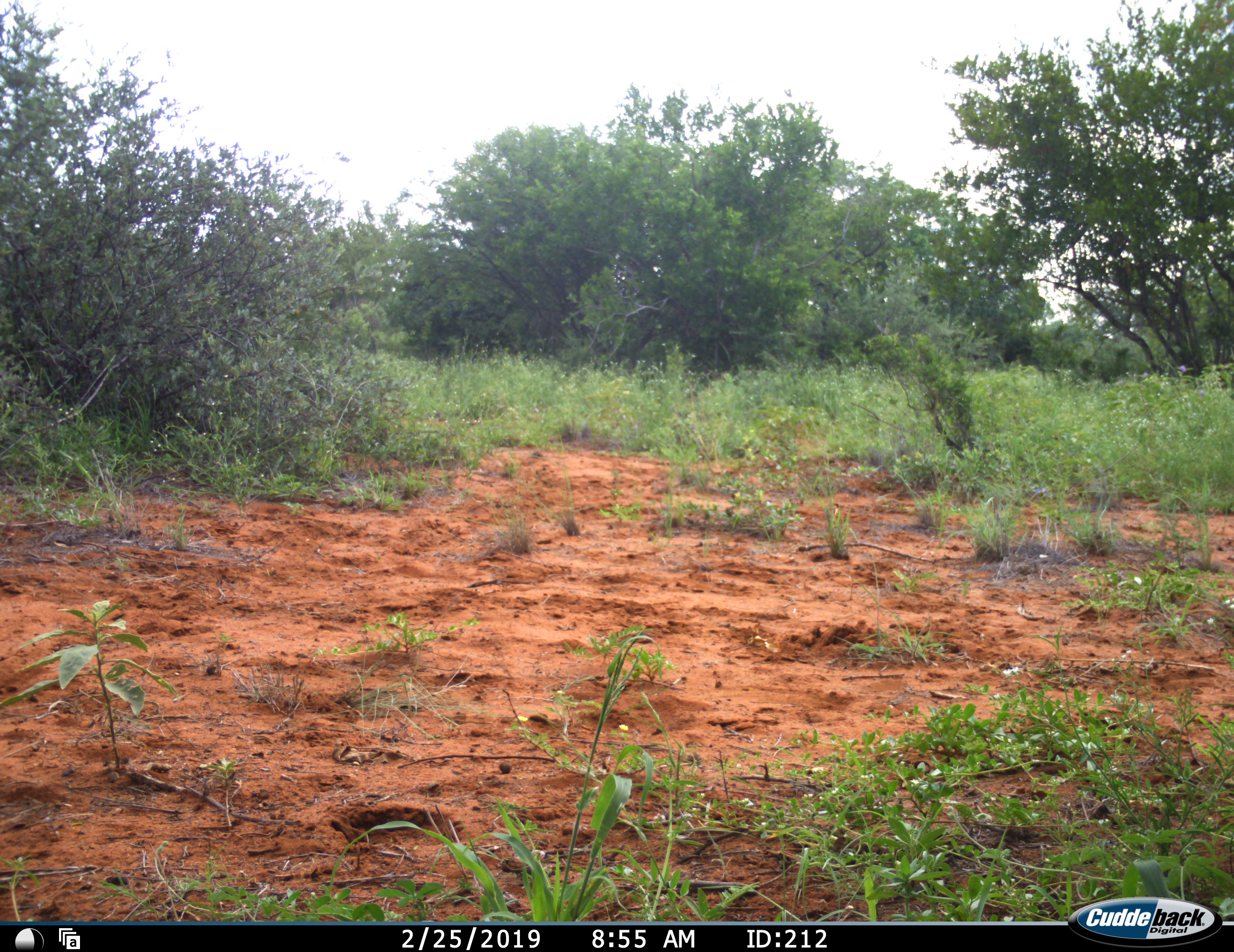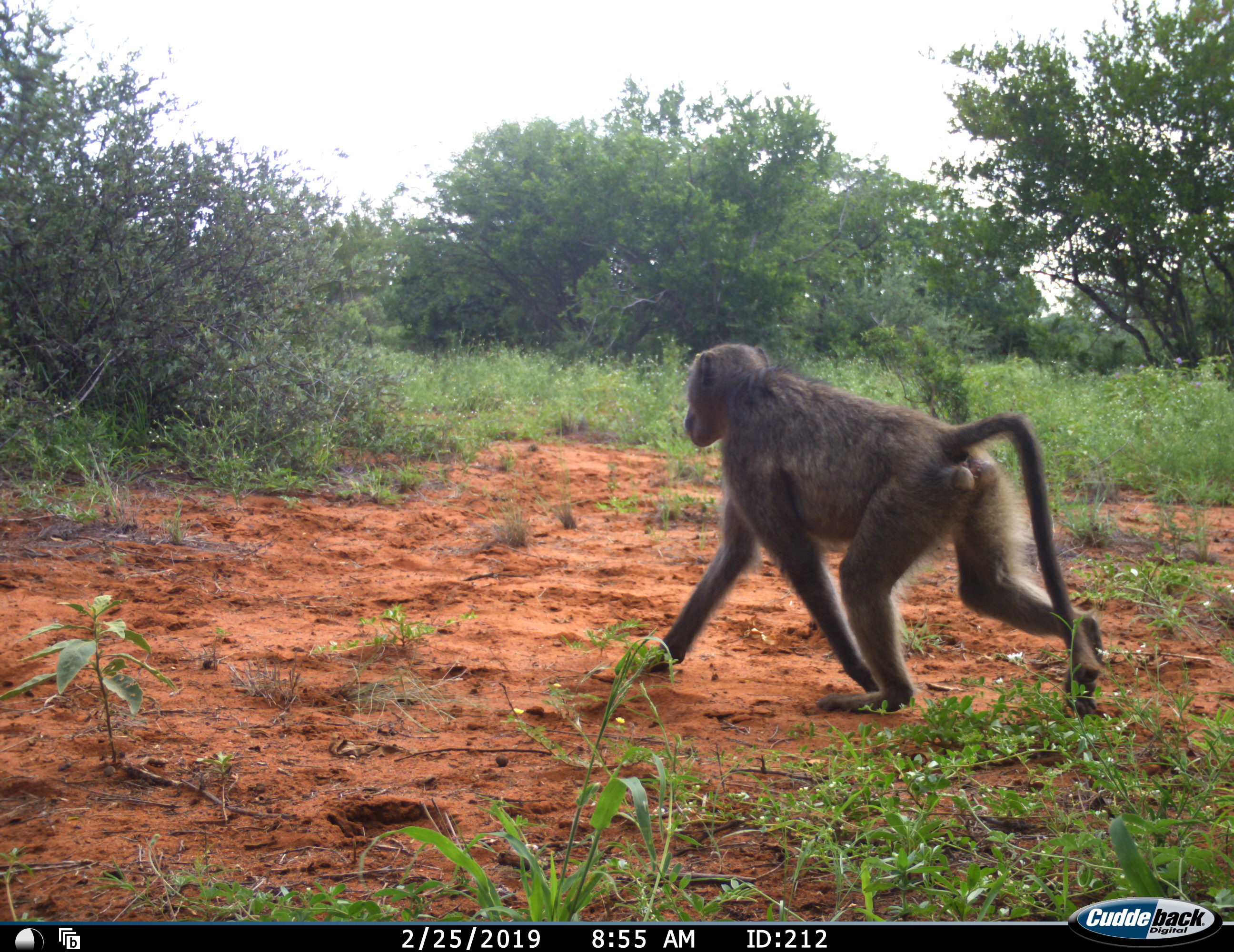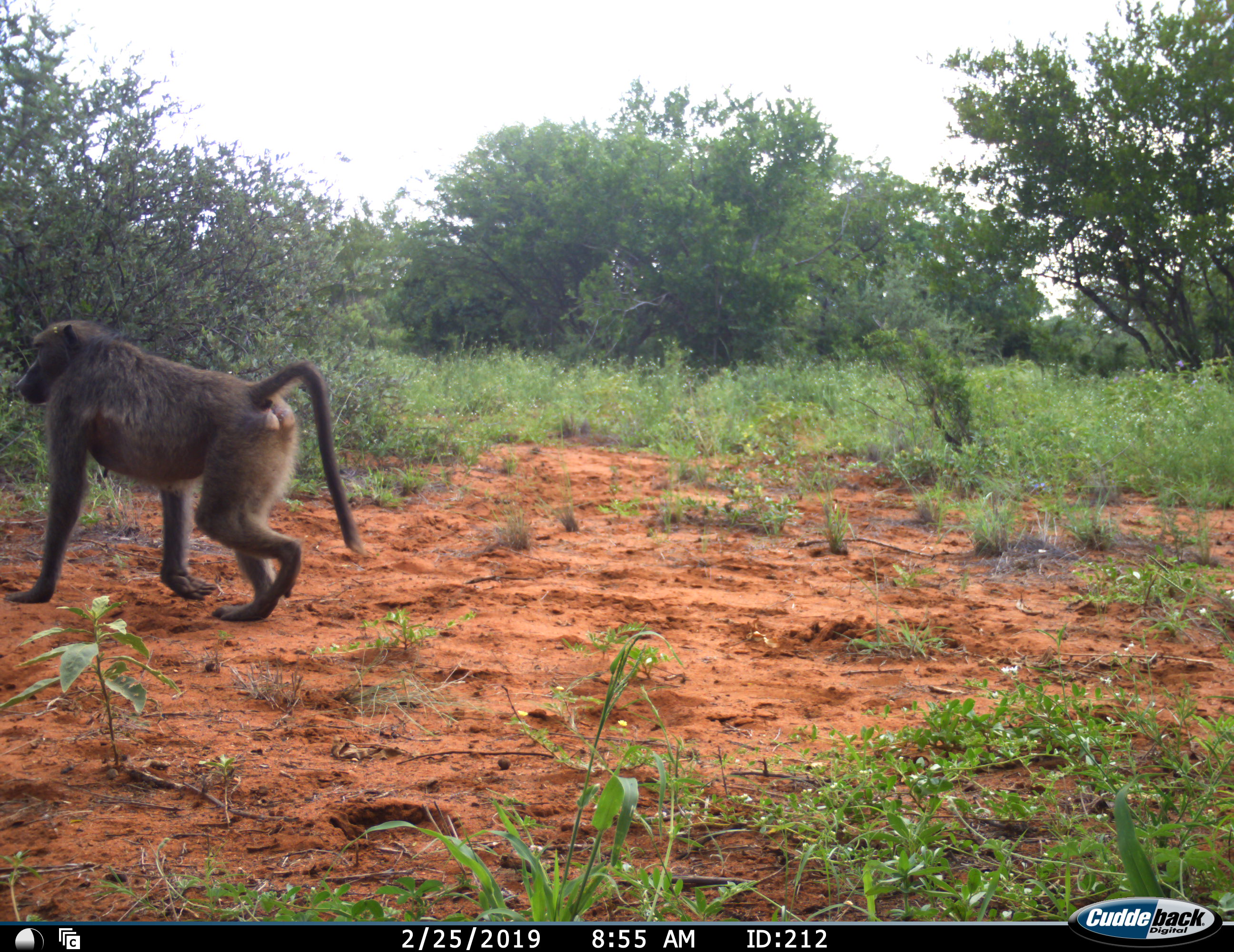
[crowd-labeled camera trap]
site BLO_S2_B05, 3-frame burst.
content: unidentified animal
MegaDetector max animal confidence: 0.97